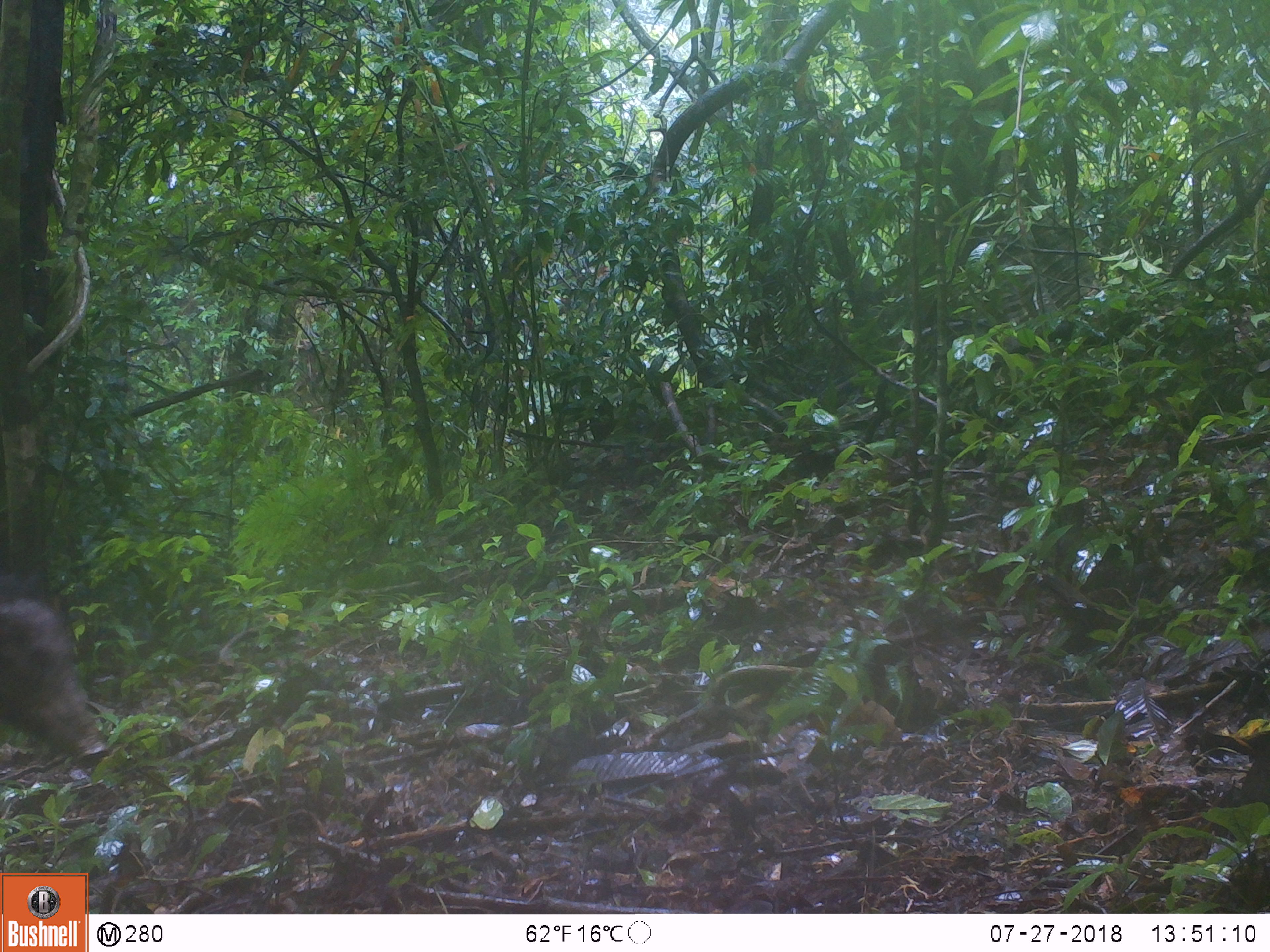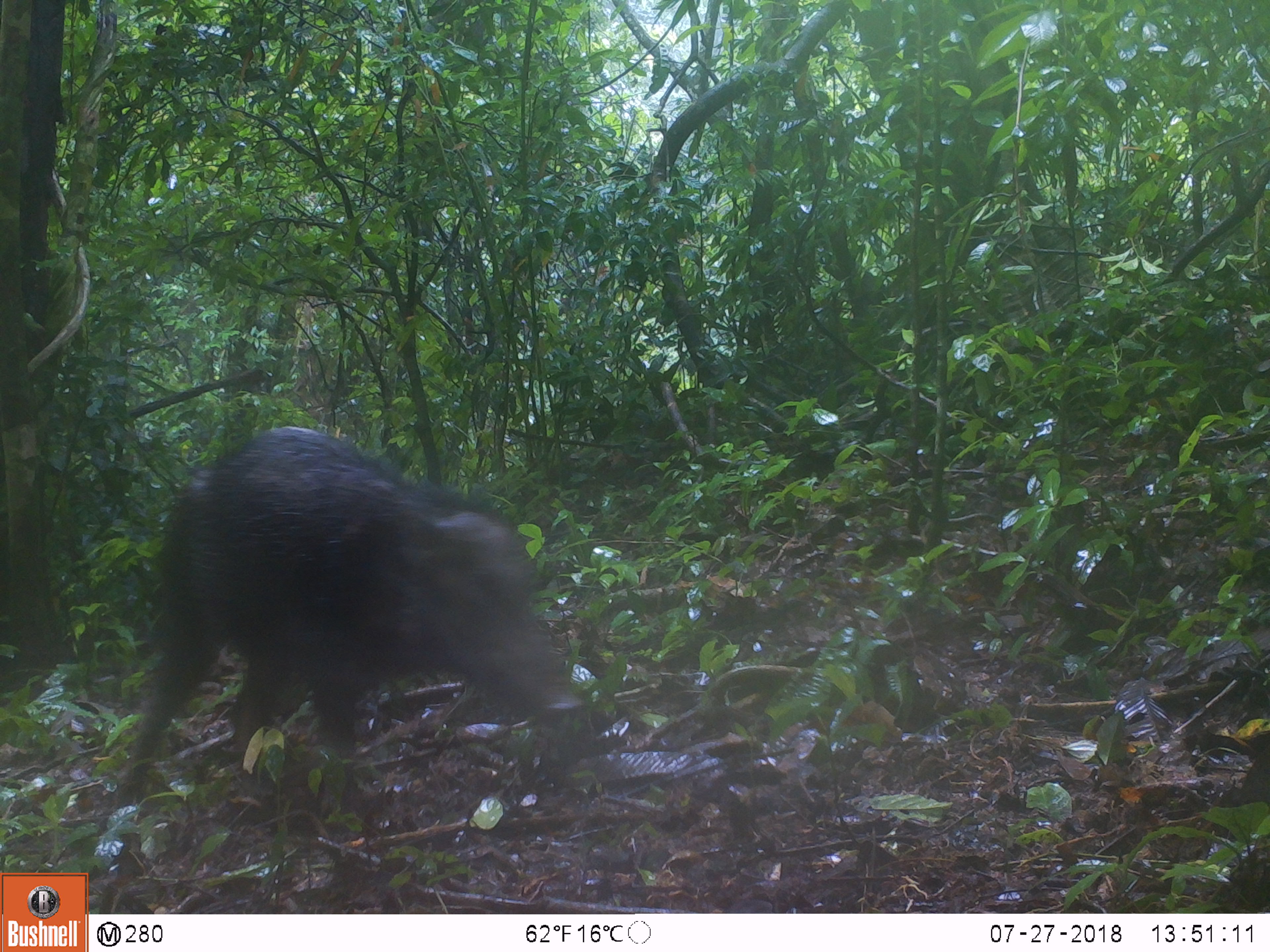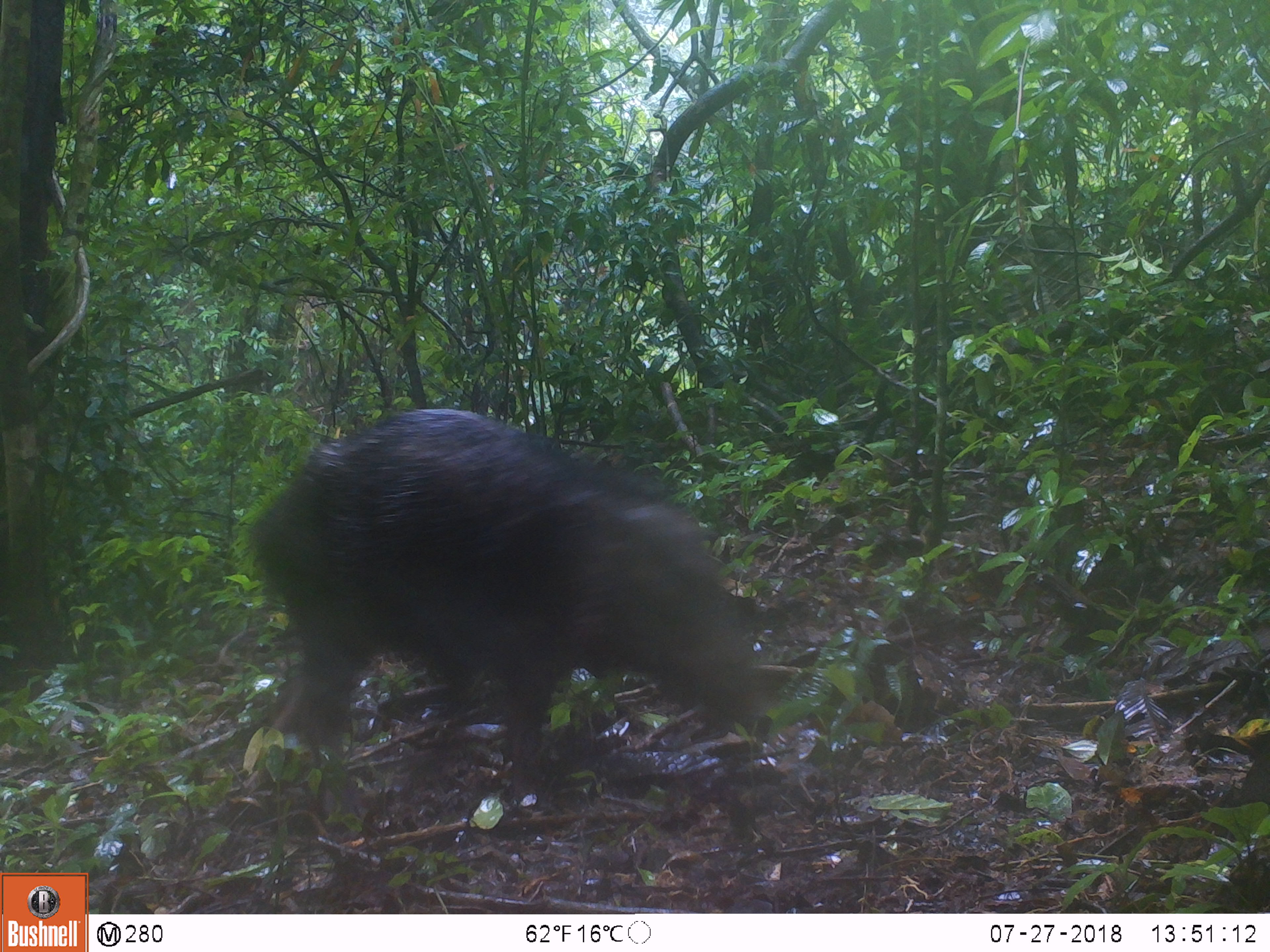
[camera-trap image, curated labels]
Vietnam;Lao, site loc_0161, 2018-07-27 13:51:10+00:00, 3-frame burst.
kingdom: Animalia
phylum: Chordata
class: Mammalia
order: Artiodactyla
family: Suidae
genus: Sus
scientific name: Sus scrofa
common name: eurasian wild pig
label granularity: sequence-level